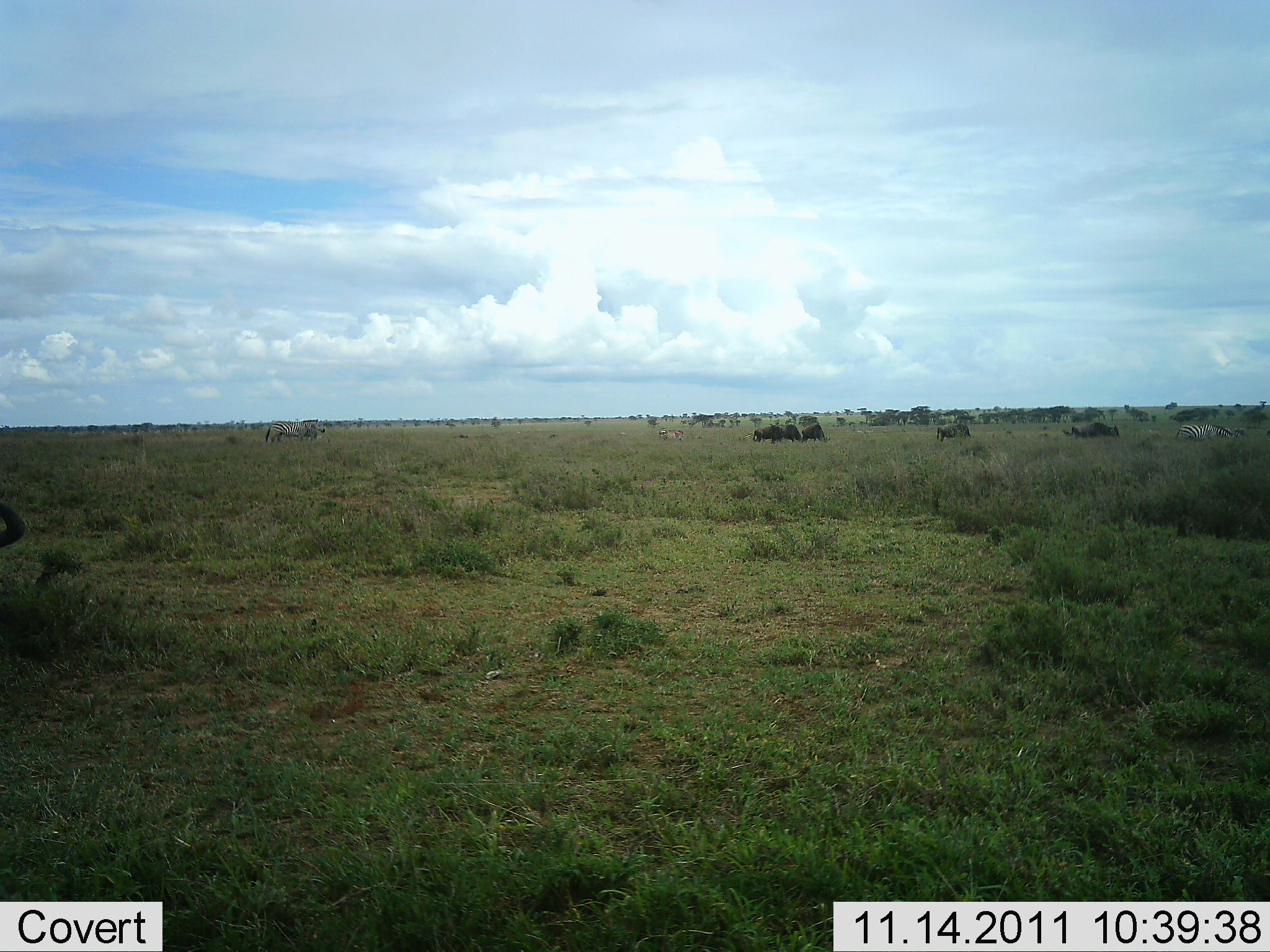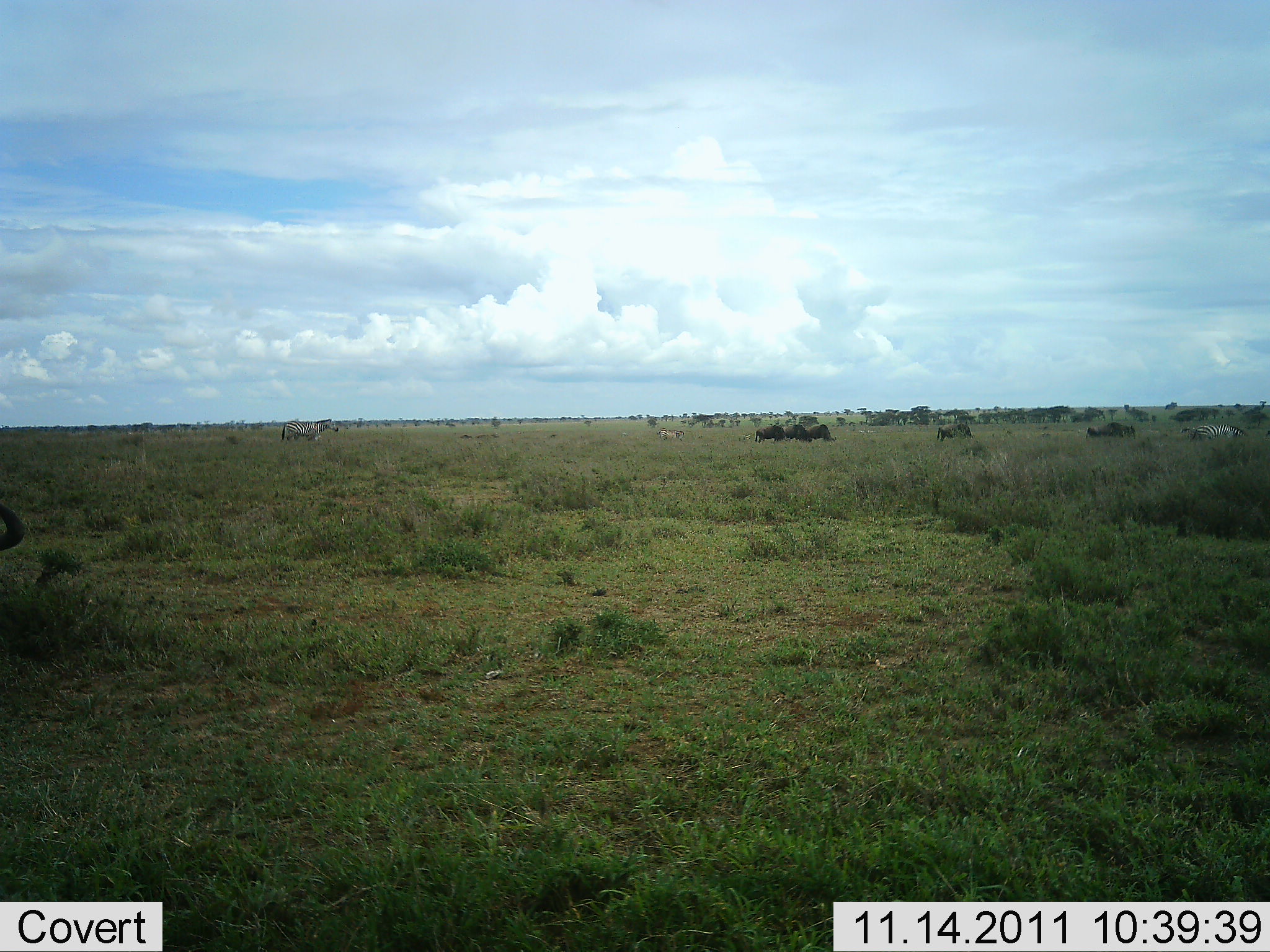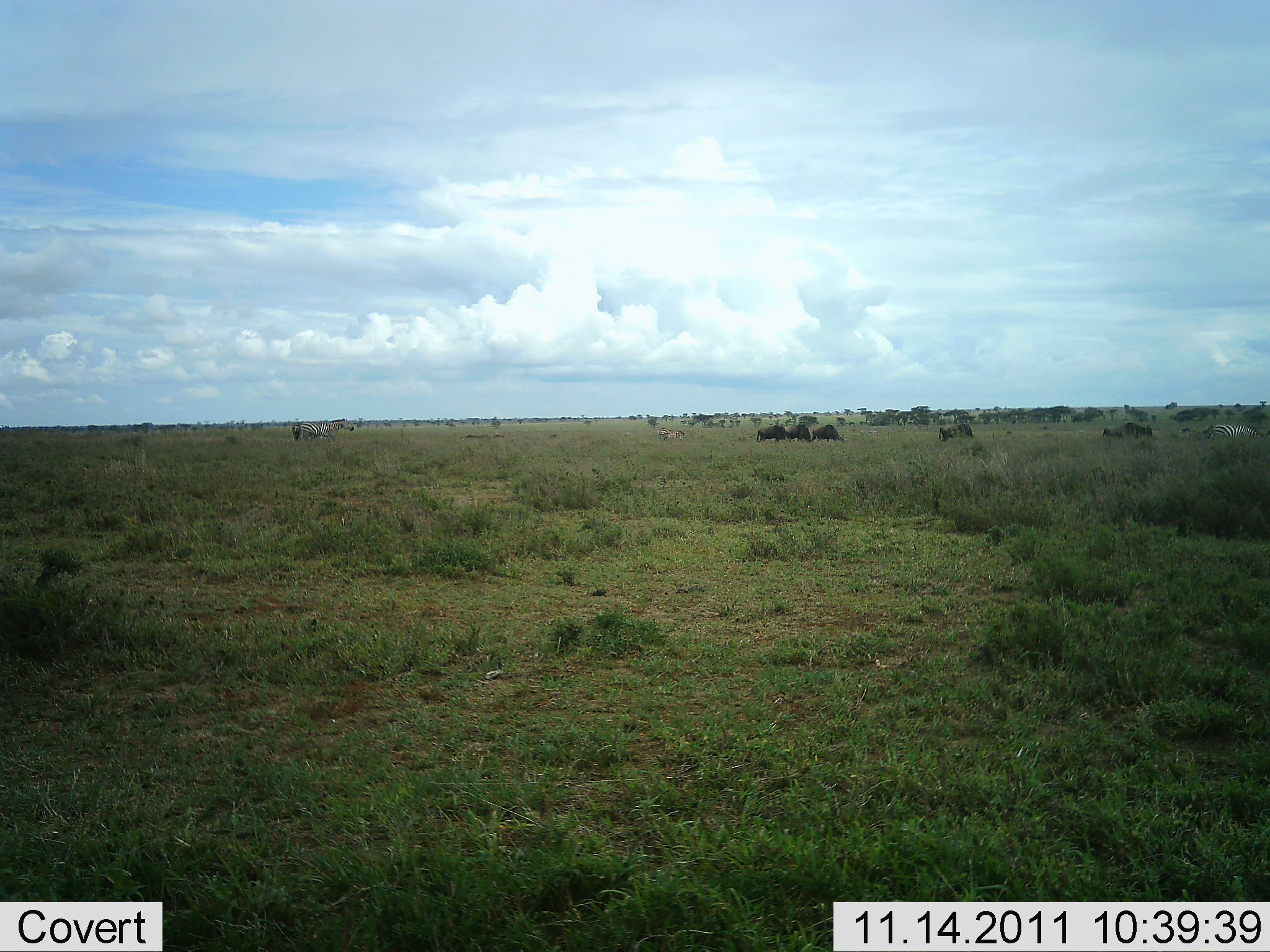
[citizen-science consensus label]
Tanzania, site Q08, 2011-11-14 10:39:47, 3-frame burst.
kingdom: Animalia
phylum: Chordata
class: Mammalia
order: Artiodactyla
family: Bovidae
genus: Connochaetes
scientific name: Connochaetes taurinus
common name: blue wildebeest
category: wildebeest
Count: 6.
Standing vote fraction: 22%.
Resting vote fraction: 0%.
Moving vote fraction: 100%.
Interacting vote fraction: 0%.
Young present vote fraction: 0%.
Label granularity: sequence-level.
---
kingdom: Animalia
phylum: Chordata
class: Mammalia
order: Perissodactyla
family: Equidae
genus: Equus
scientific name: Equus quagga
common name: plains zebra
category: zebra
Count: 2.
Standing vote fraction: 7%.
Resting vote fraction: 0%.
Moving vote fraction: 93%.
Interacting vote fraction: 0%.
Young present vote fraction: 0%.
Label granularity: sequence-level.